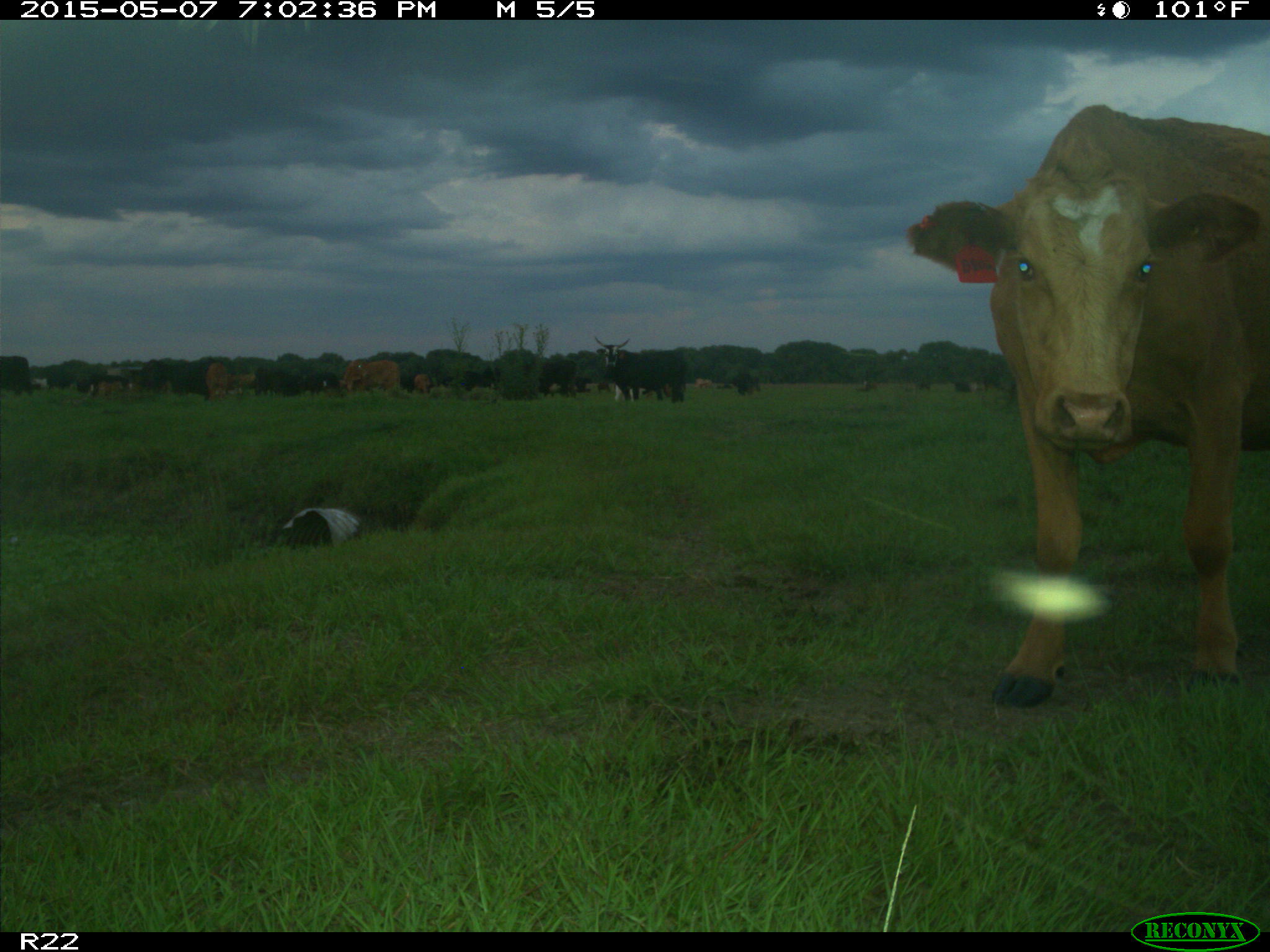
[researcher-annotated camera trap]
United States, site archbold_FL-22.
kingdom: Animalia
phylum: Chordata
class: Mammalia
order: Artiodactyla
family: Bovidae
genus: Bos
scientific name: Bos taurus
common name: domestic cow